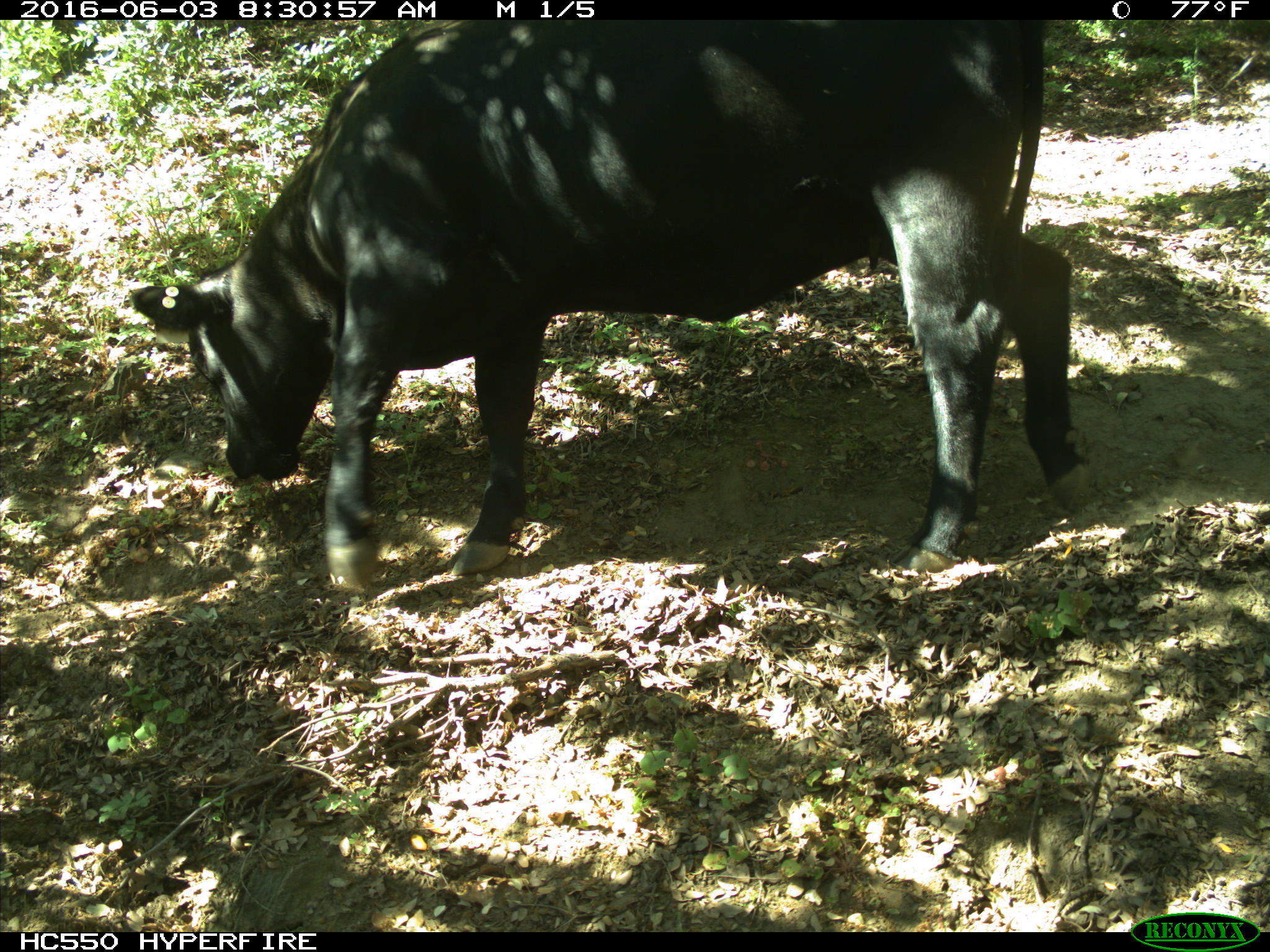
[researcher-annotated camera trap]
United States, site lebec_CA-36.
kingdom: Animalia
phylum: Chordata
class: Mammalia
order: Artiodactyla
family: Bovidae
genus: Bos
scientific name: Bos taurus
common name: domestic cow